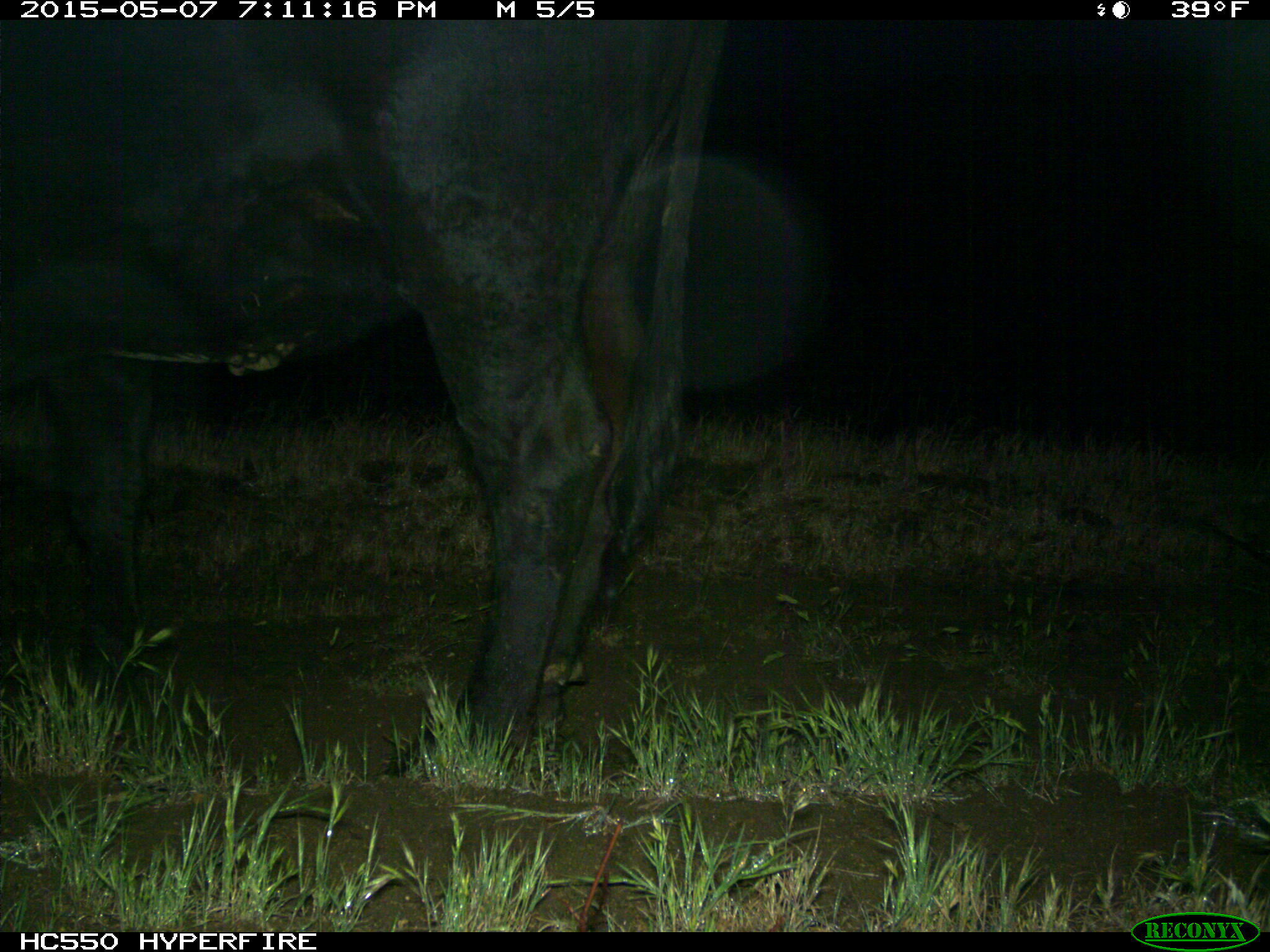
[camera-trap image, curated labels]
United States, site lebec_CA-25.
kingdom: Animalia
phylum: Chordata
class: Mammalia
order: Artiodactyla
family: Bovidae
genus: Bos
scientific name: Bos taurus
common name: domestic cow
Bos taurus (domestic cow).